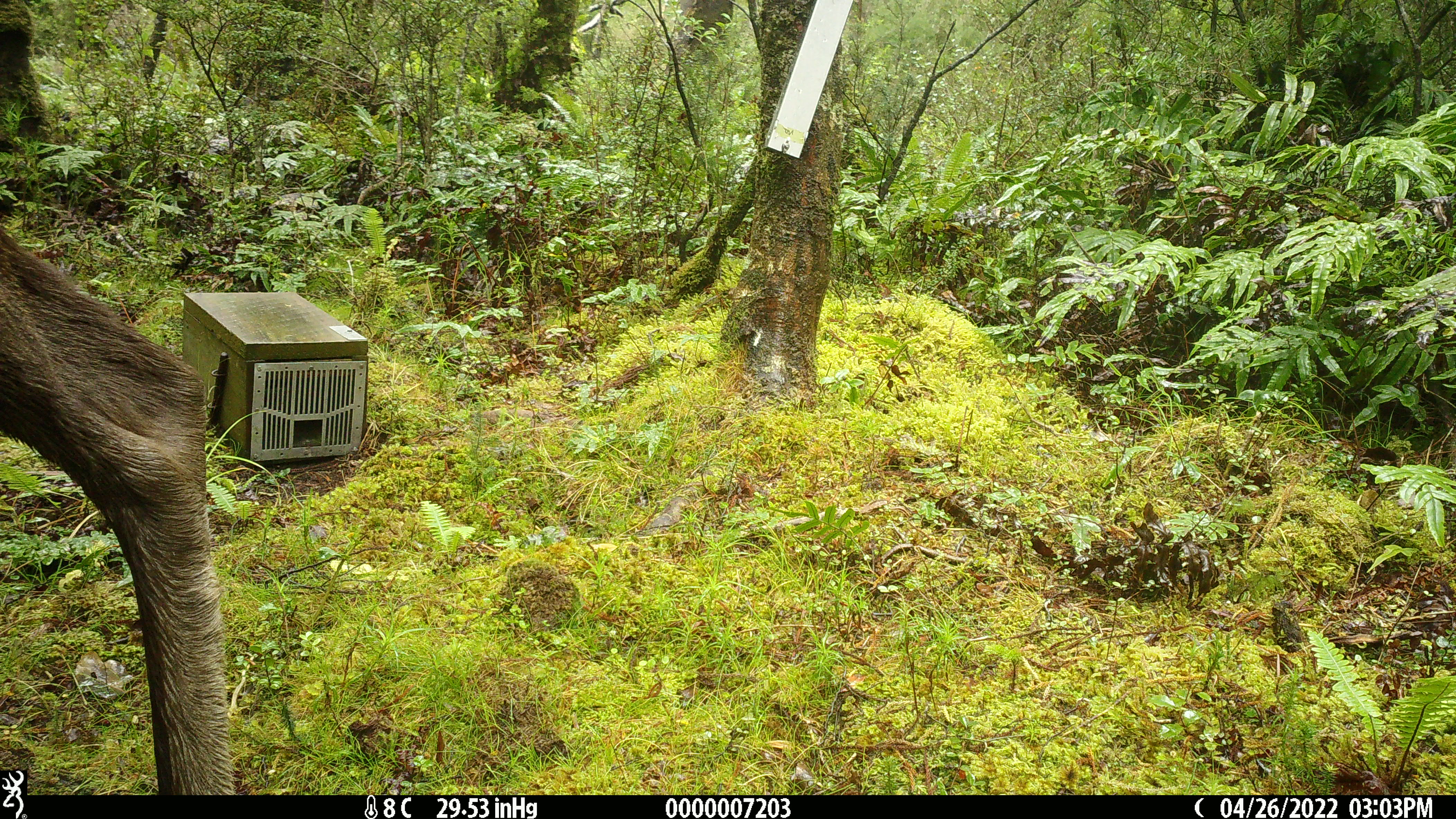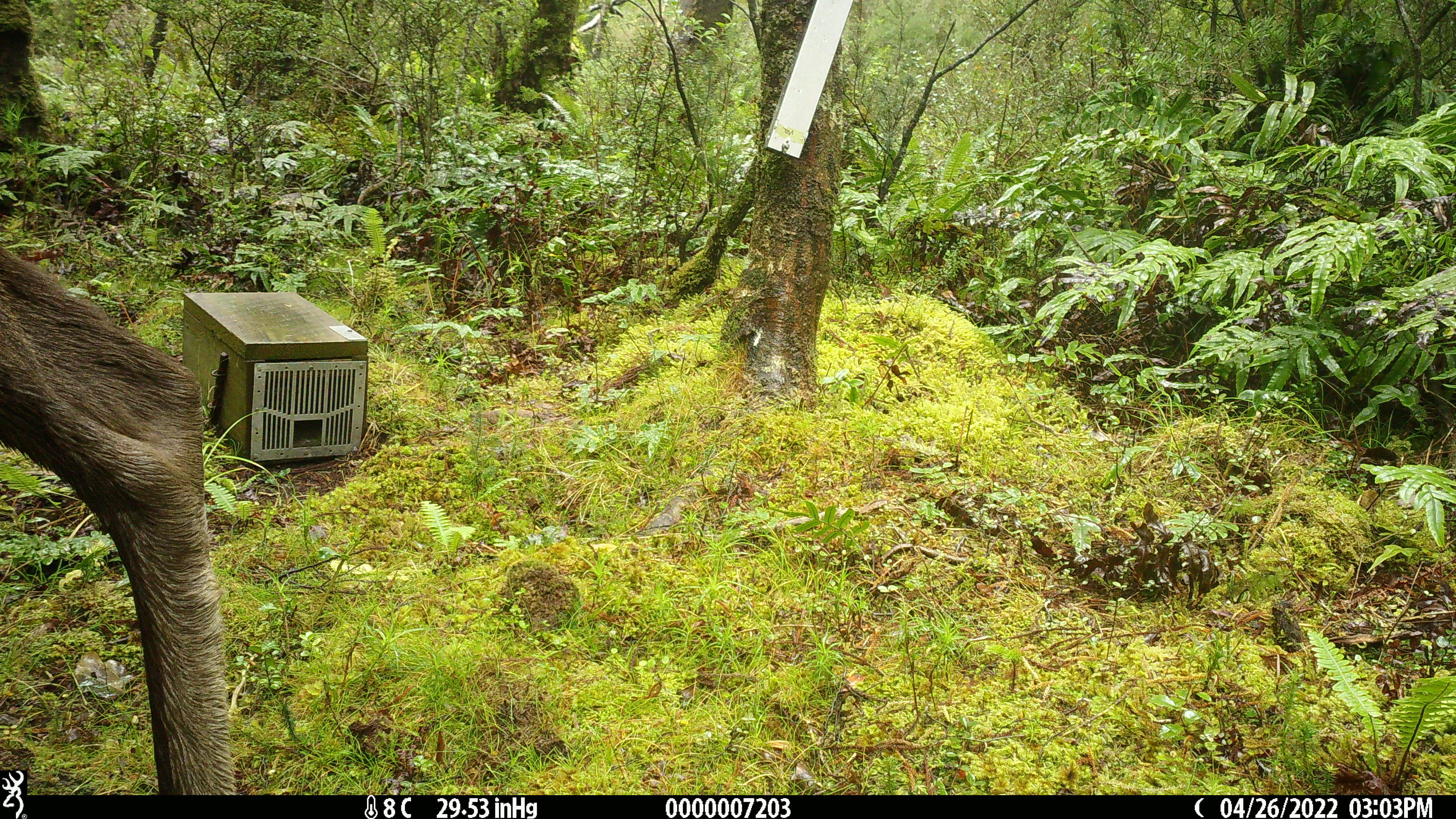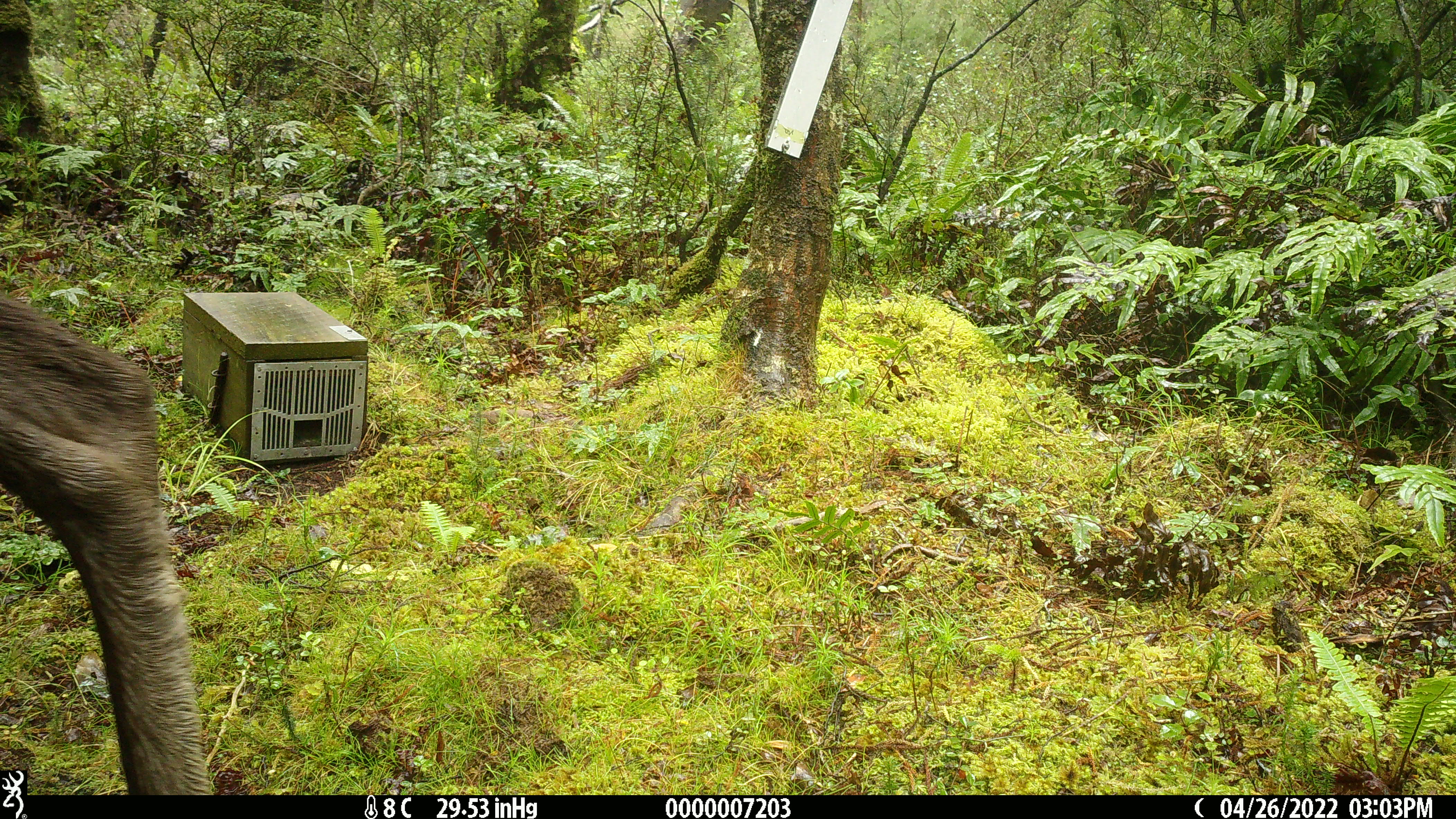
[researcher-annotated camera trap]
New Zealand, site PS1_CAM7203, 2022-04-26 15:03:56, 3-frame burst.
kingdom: Animalia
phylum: Chordata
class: Mammalia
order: Artiodactyla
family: Cervidae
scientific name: Cervidae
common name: deer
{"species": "deer (Cervidae)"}